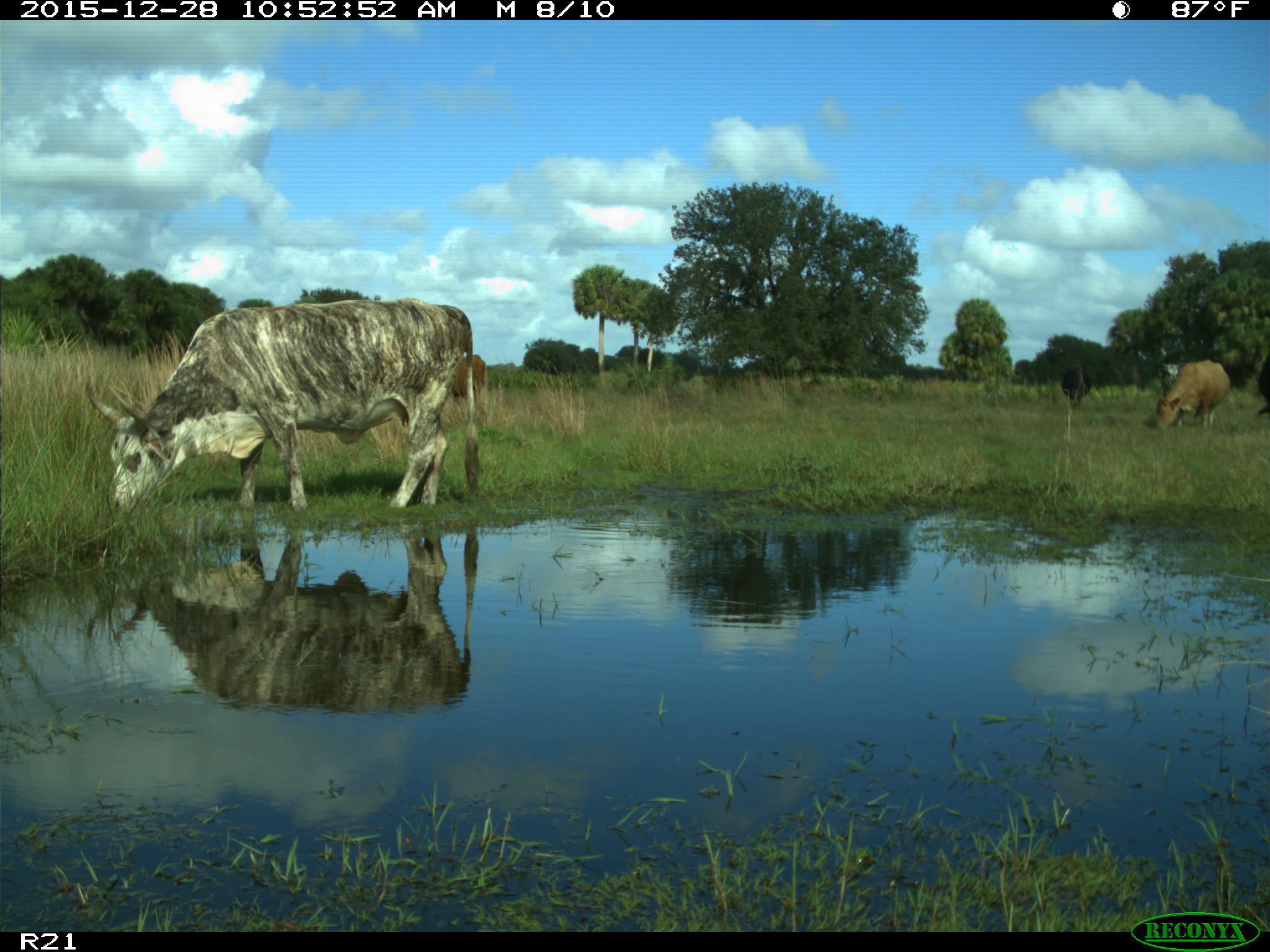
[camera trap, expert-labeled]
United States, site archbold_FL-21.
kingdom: Animalia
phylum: Chordata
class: Mammalia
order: Artiodactyla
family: Bovidae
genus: Bos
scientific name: Bos taurus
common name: domestic cow